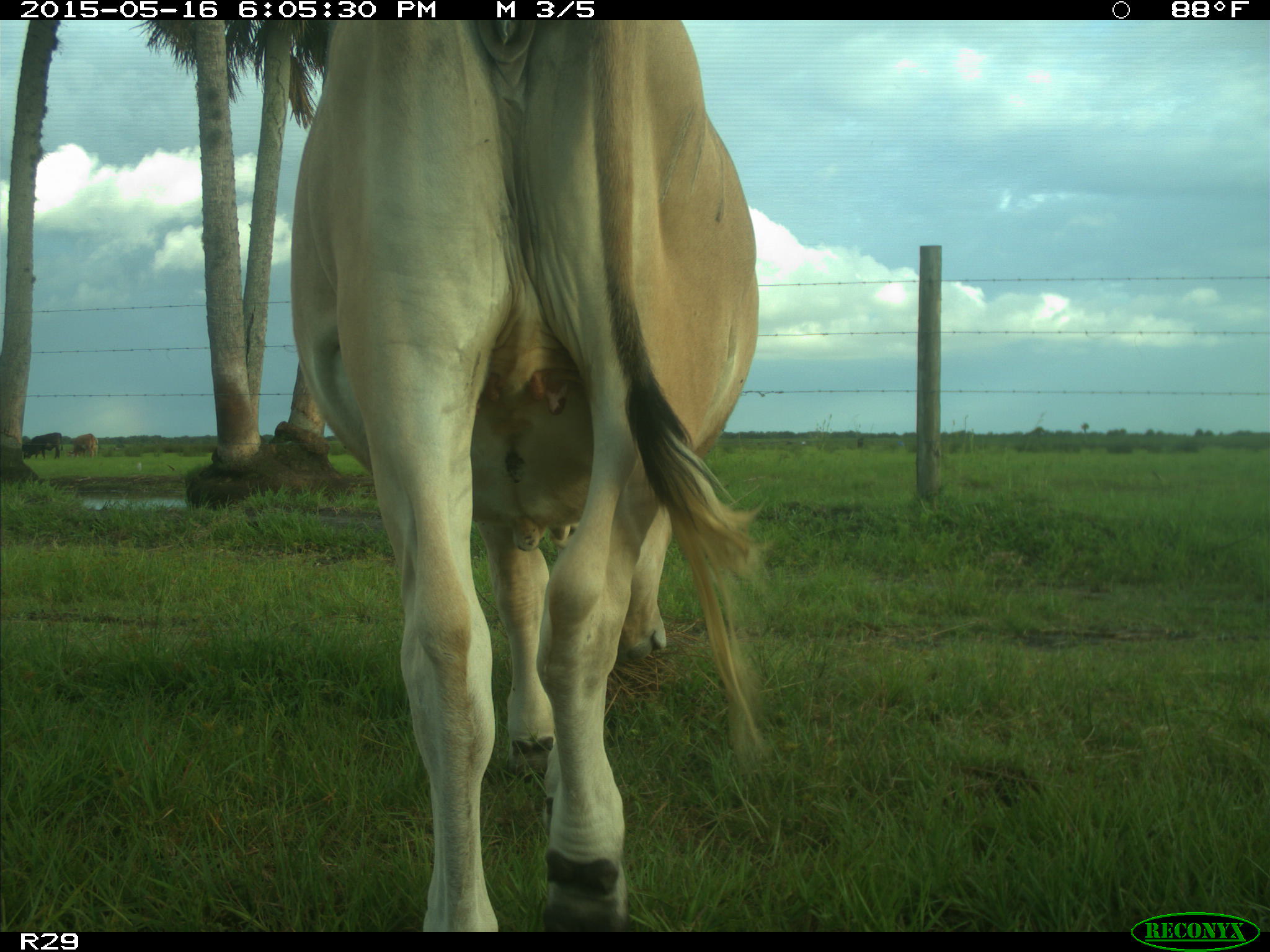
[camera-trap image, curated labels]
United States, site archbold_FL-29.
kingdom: Animalia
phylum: Chordata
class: Mammalia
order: Artiodactyla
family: Bovidae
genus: Bos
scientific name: Bos taurus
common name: domestic cow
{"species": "Bos taurus (domestic cow)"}